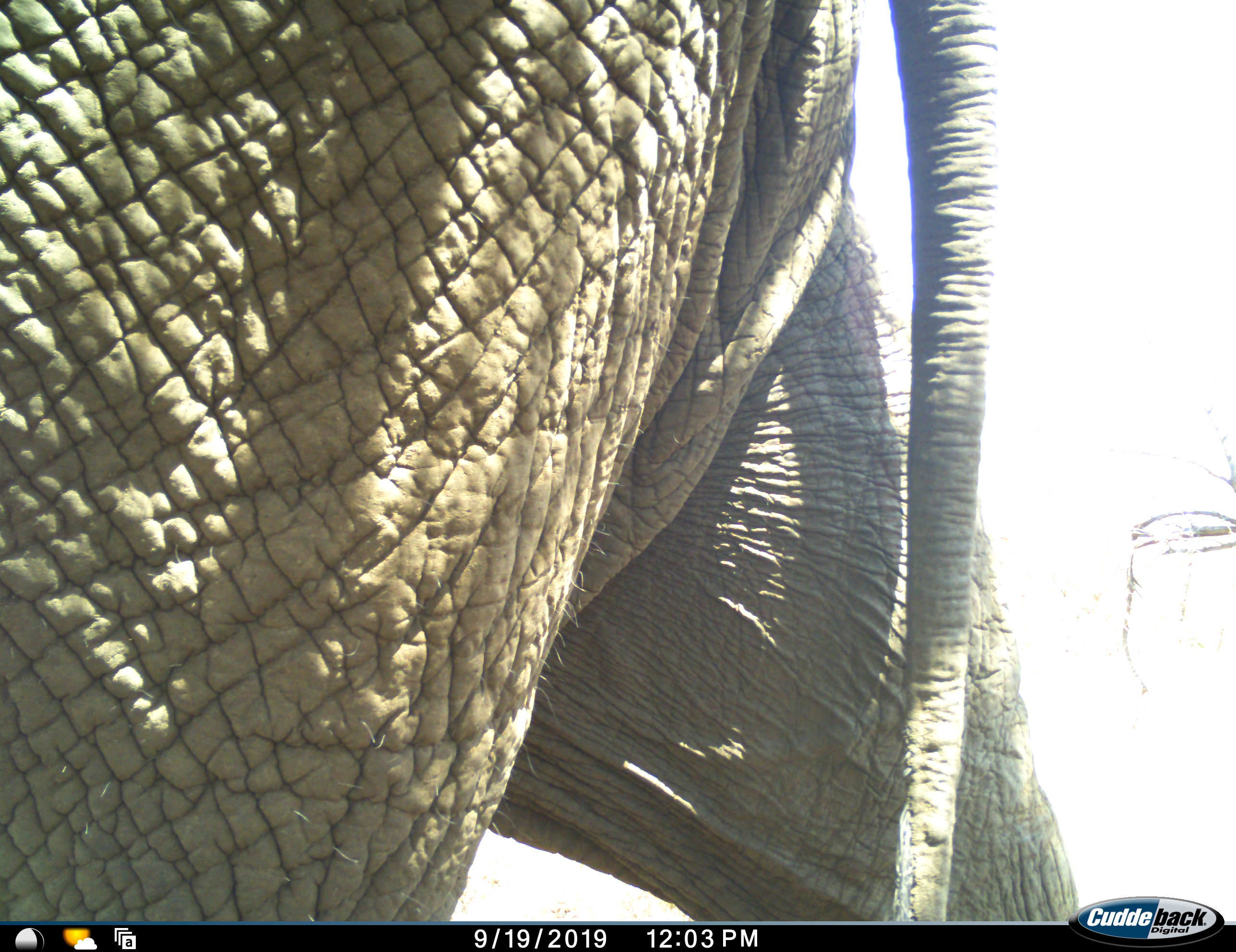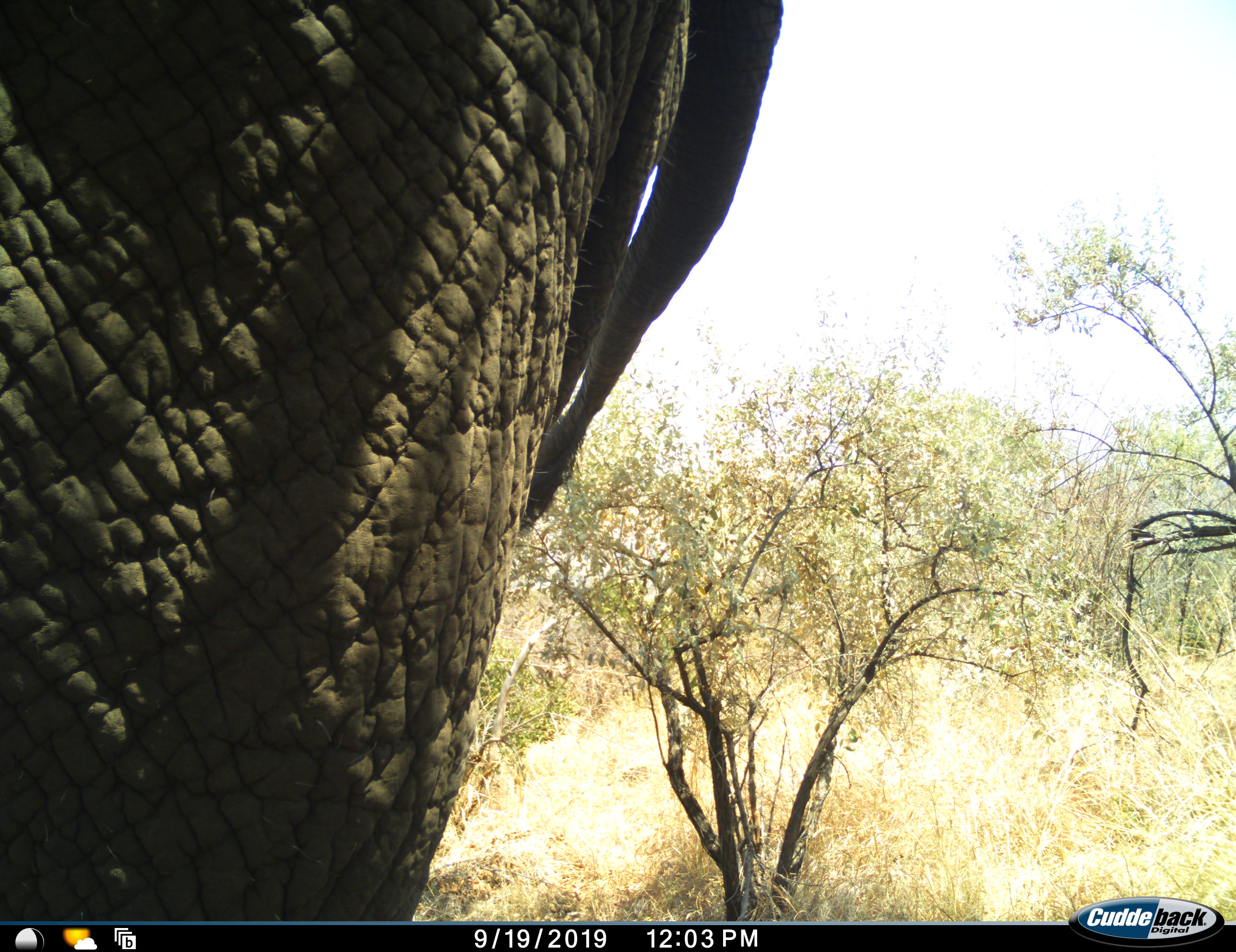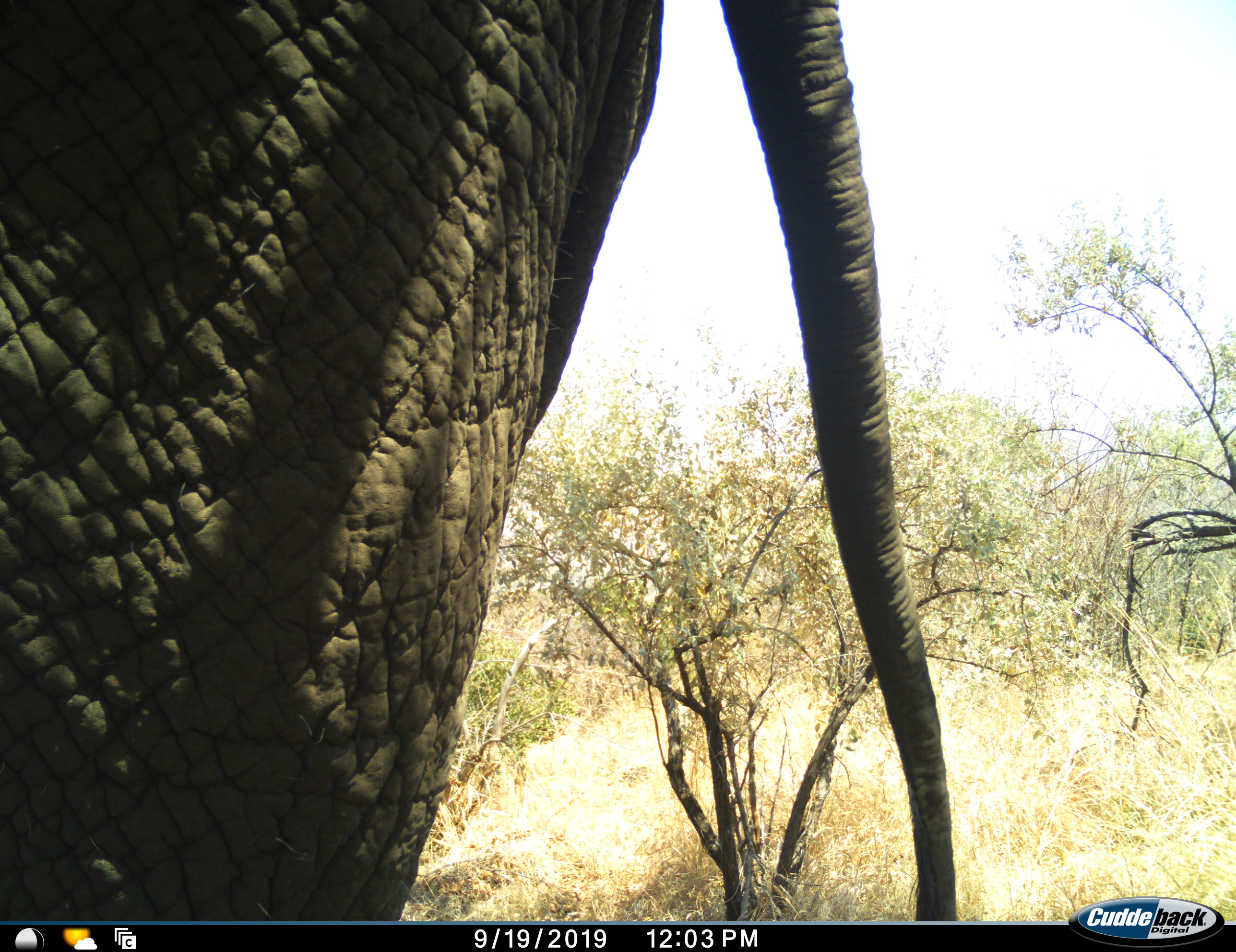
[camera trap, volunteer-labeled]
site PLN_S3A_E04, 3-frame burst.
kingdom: Animalia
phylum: Chordata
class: Mammalia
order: Proboscidea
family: Elephantidae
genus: Loxodonta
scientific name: Loxodonta africana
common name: african bush elephant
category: elephant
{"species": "elephant (african bush elephant) (Loxodonta africana)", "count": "1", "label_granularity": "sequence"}